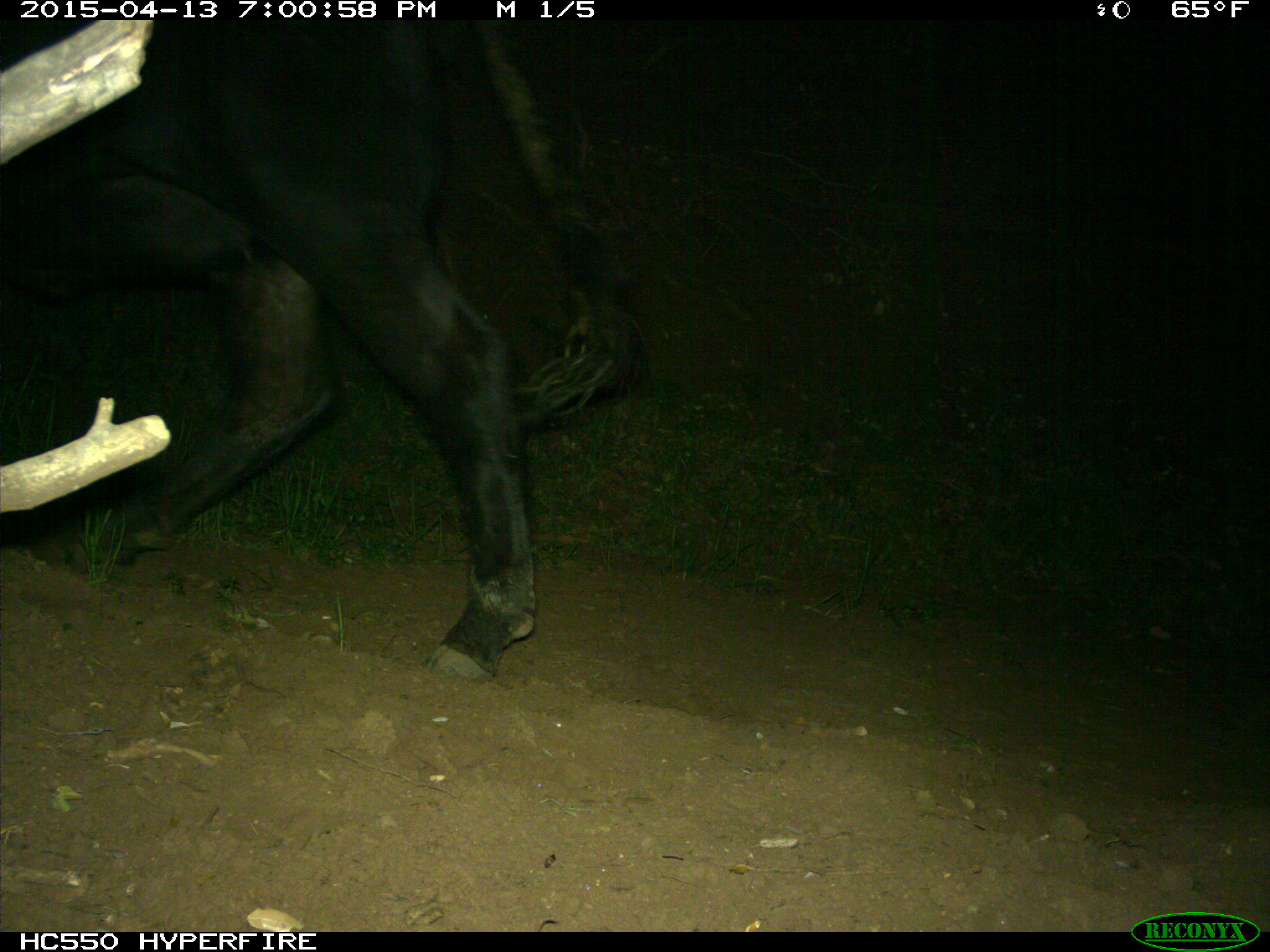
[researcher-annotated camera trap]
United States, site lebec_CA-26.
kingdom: Animalia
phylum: Chordata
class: Mammalia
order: Artiodactyla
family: Bovidae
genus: Bos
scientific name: Bos taurus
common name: domestic cow